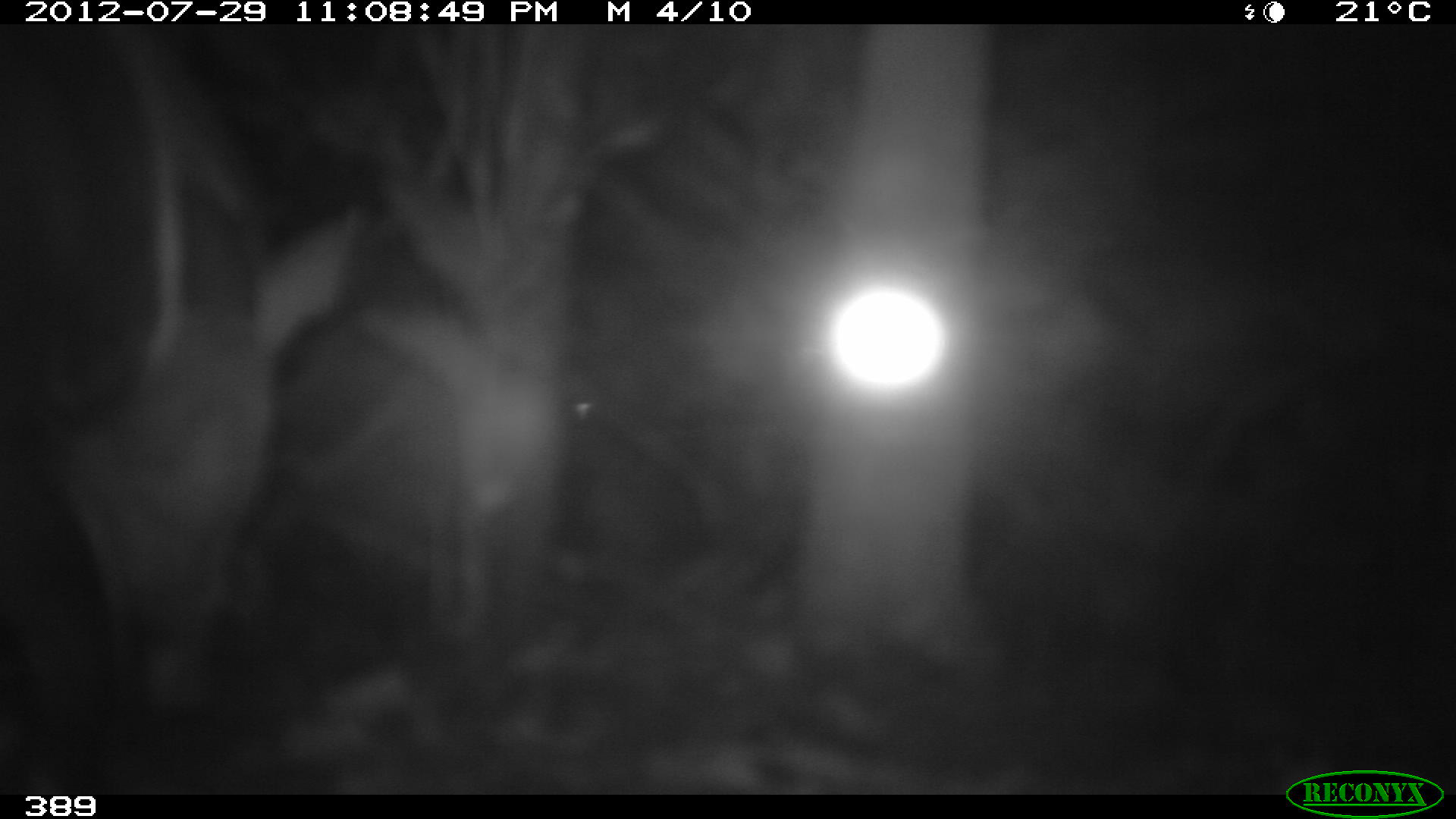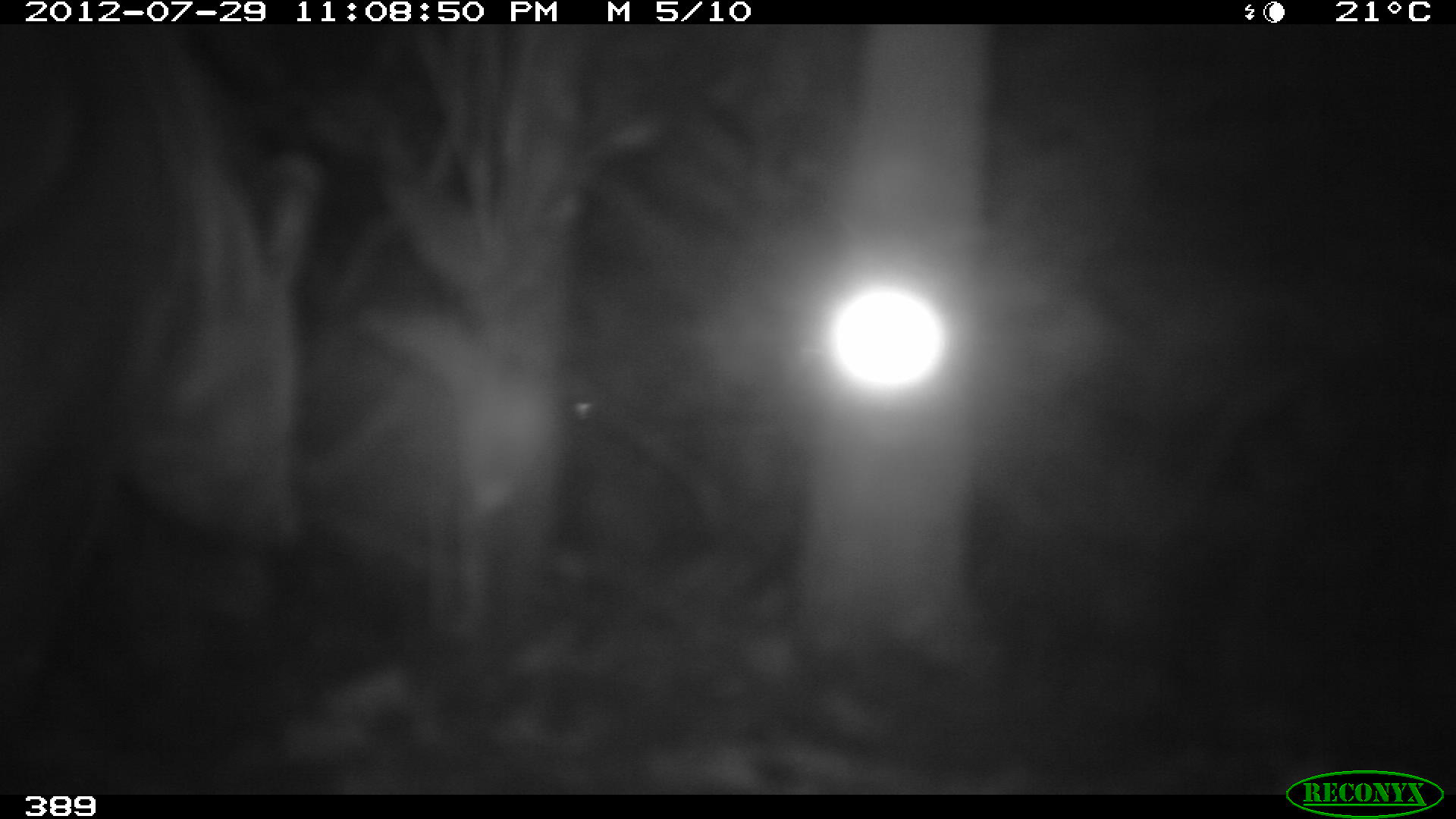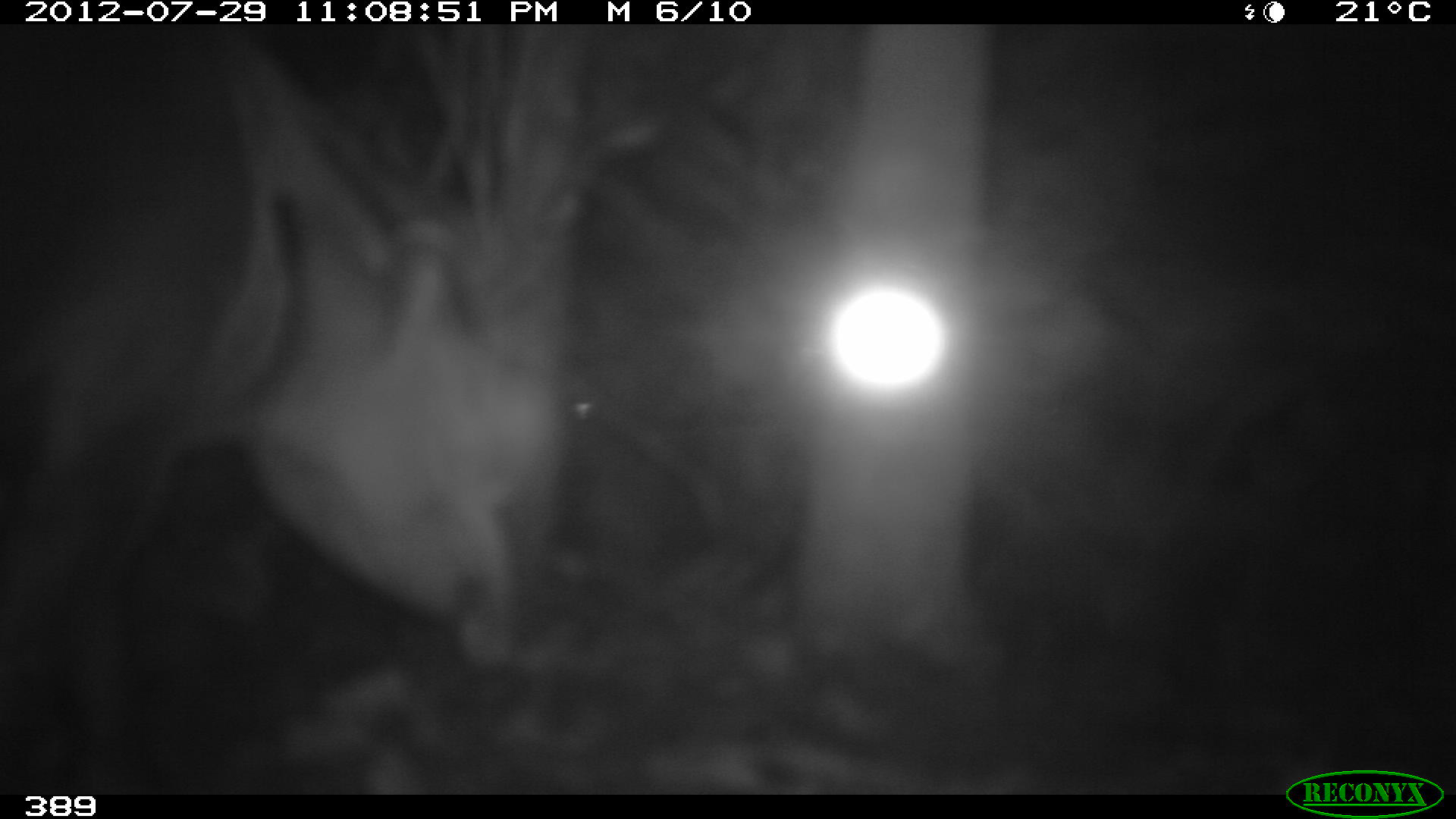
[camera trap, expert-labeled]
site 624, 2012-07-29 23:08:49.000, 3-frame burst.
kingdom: Animalia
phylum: Chordata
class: Mammalia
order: Perissodactyla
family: Tapiridae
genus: Tapirus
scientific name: Tapirus terrestris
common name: south american tapir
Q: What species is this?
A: Tapirus terrestris (south american tapir).